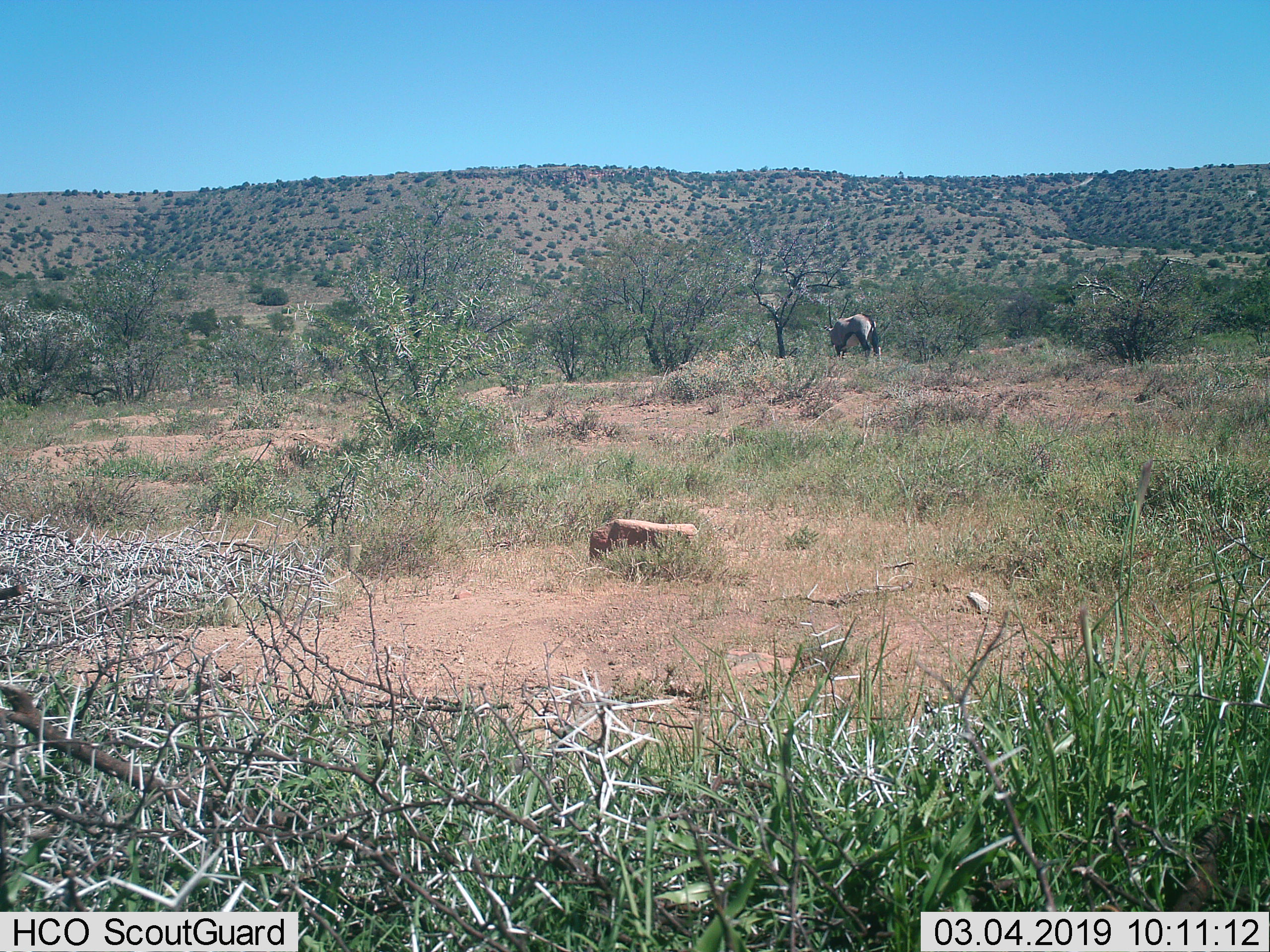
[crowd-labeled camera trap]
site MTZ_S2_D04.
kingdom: Animalia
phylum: Chordata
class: Mammalia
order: Artiodactyla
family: Bovidae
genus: Oryx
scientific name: Oryx gazella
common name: gemsbok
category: oryx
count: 1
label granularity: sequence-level